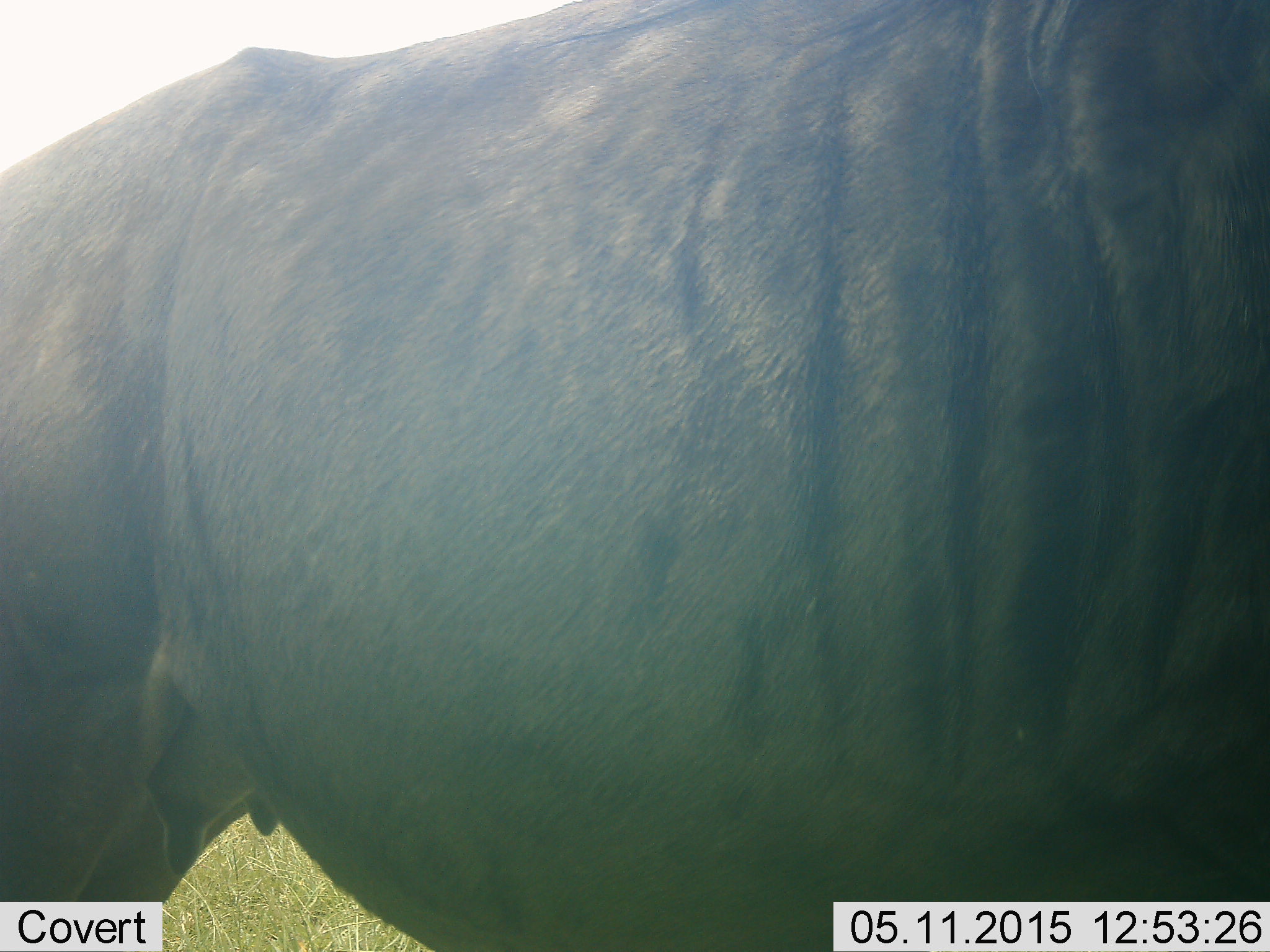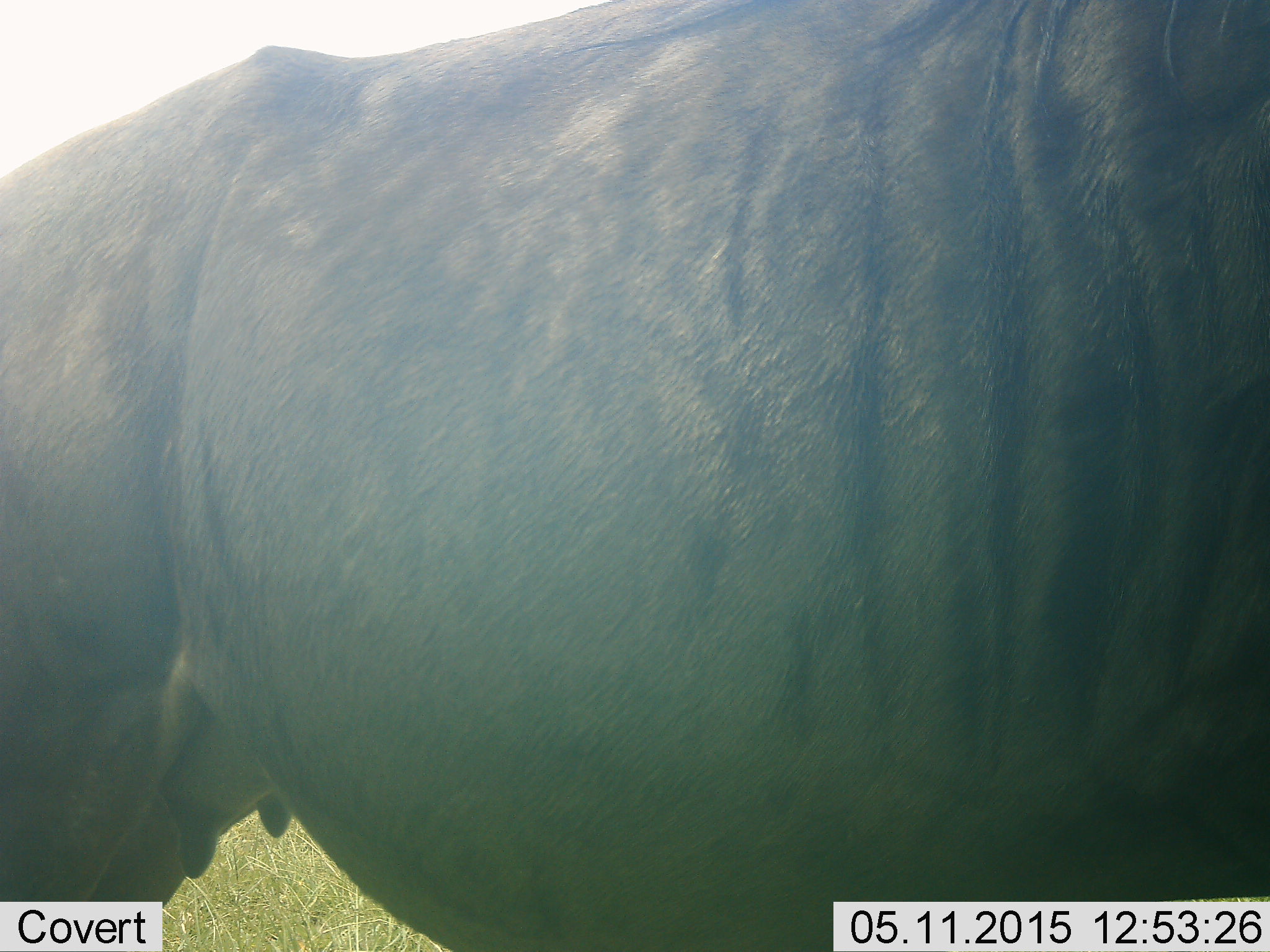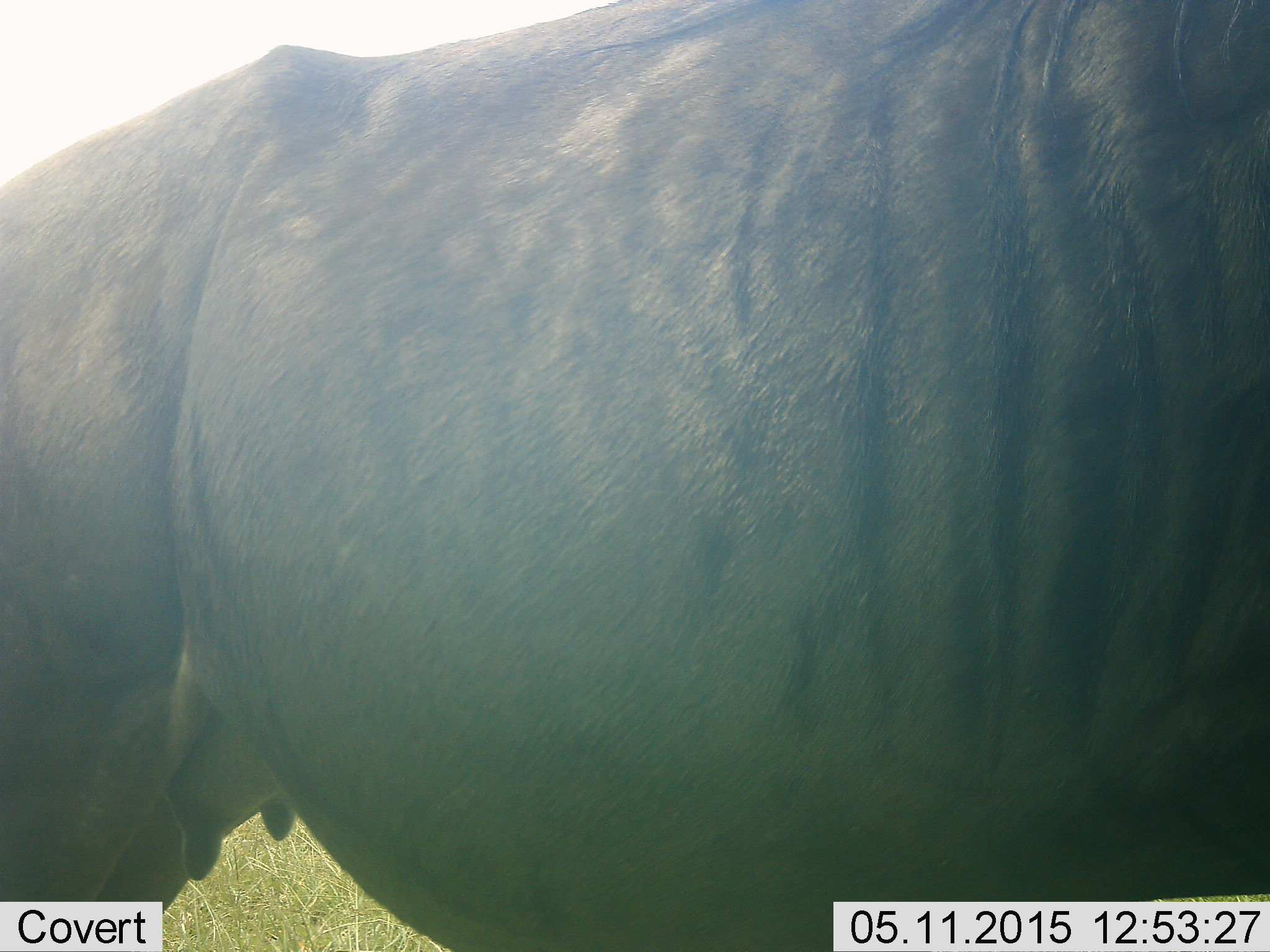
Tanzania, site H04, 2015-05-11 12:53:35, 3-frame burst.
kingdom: Animalia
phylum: Chordata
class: Mammalia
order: Artiodactyla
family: Bovidae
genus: Connochaetes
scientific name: Connochaetes taurinus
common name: blue wildebeest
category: wildebeest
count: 1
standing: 100%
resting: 0%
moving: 0%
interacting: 0%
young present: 0%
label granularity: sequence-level